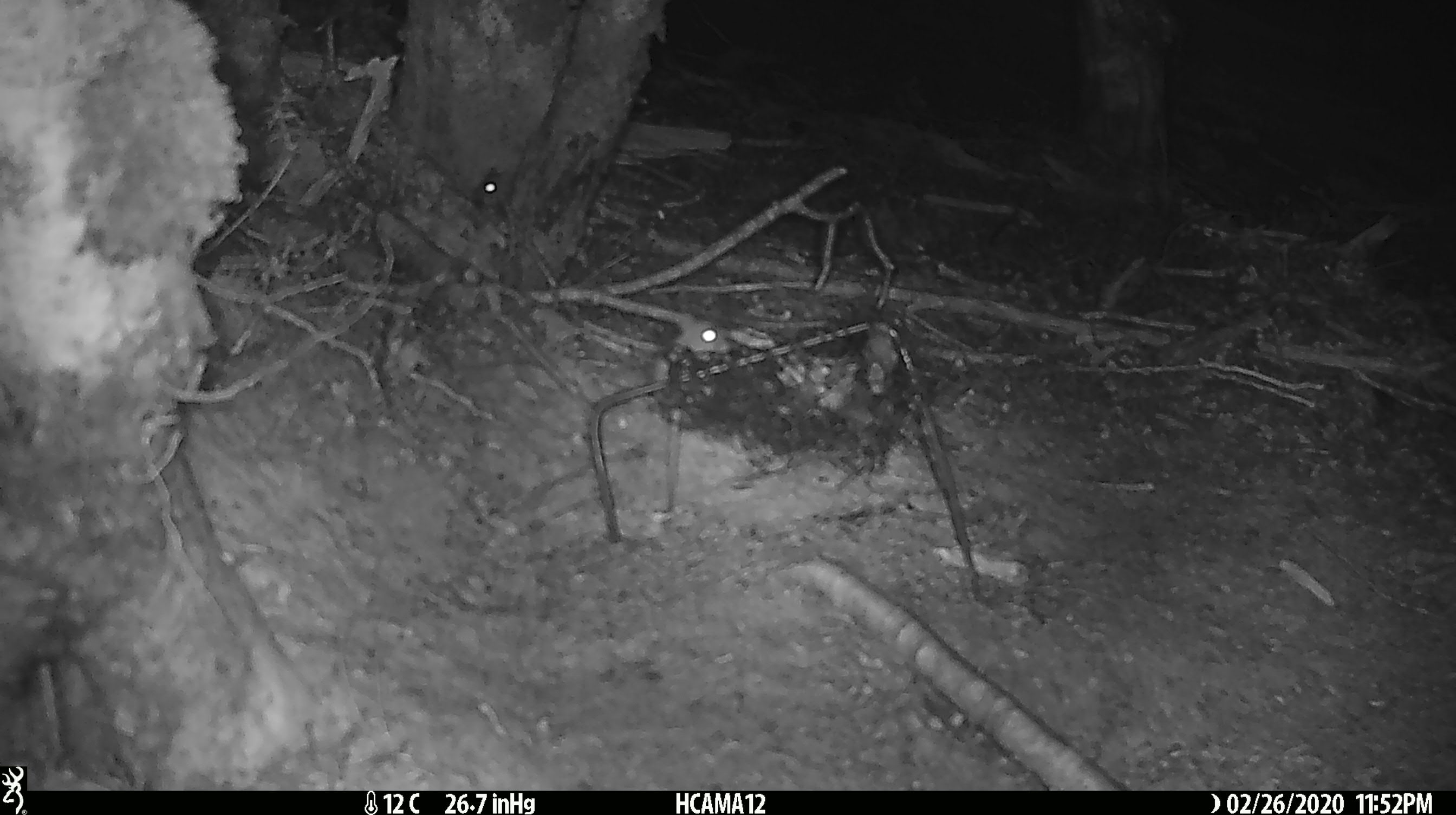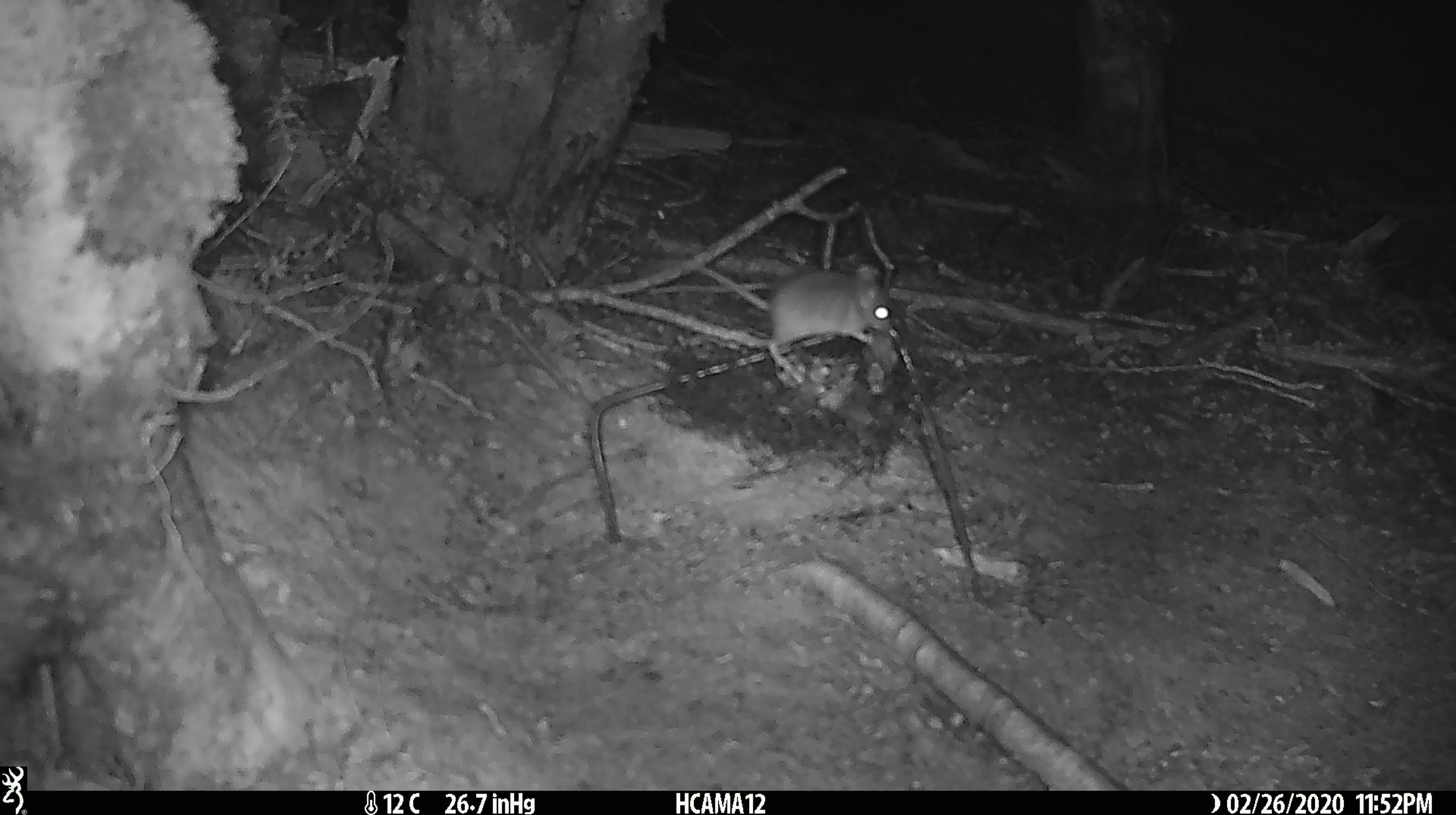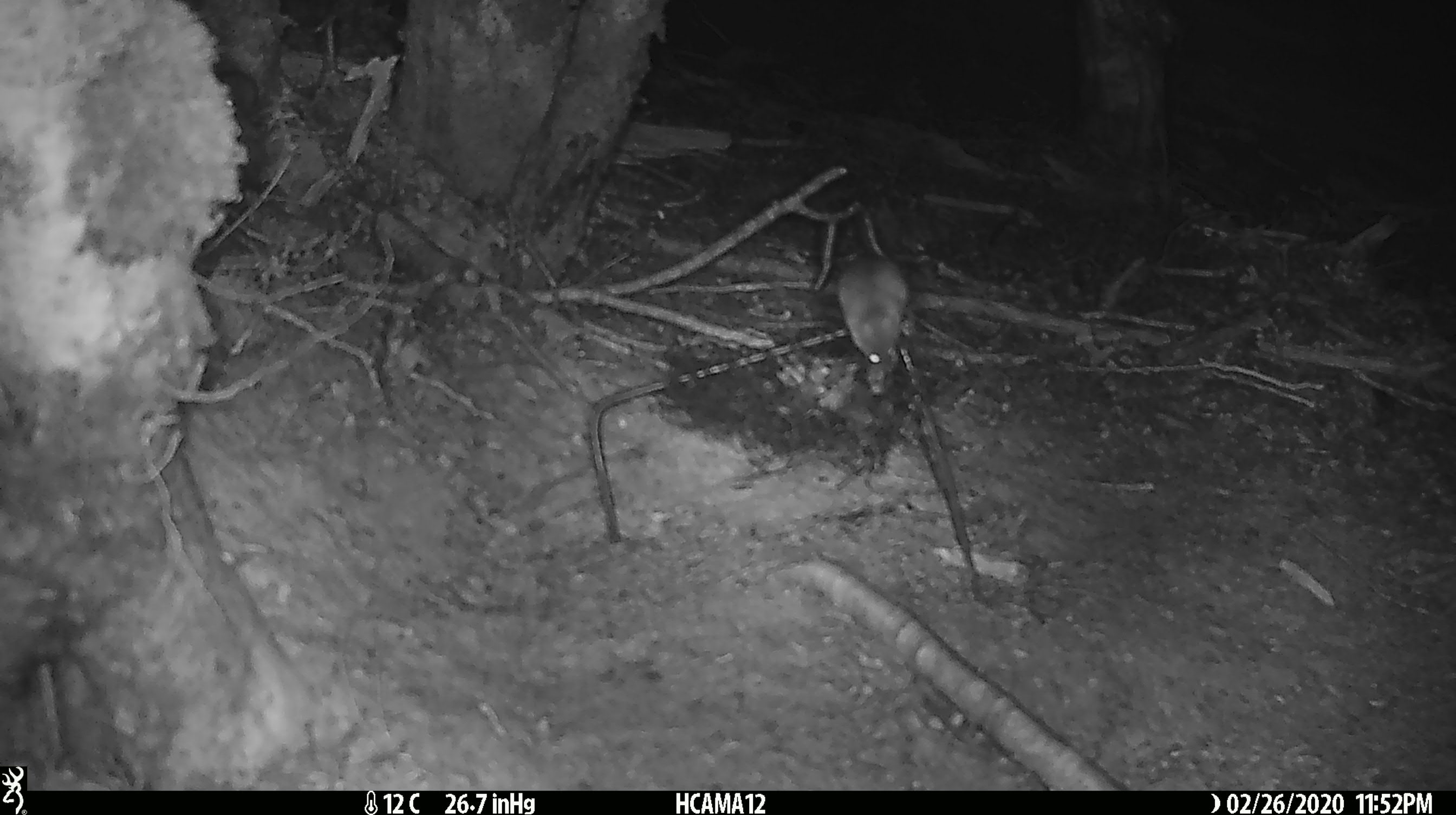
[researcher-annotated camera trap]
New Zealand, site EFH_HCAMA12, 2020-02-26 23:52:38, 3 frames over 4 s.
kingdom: Animalia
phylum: Chordata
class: Mammalia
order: Rodentia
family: Muridae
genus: Mus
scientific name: Mus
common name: mouse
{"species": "mouse (Mus)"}